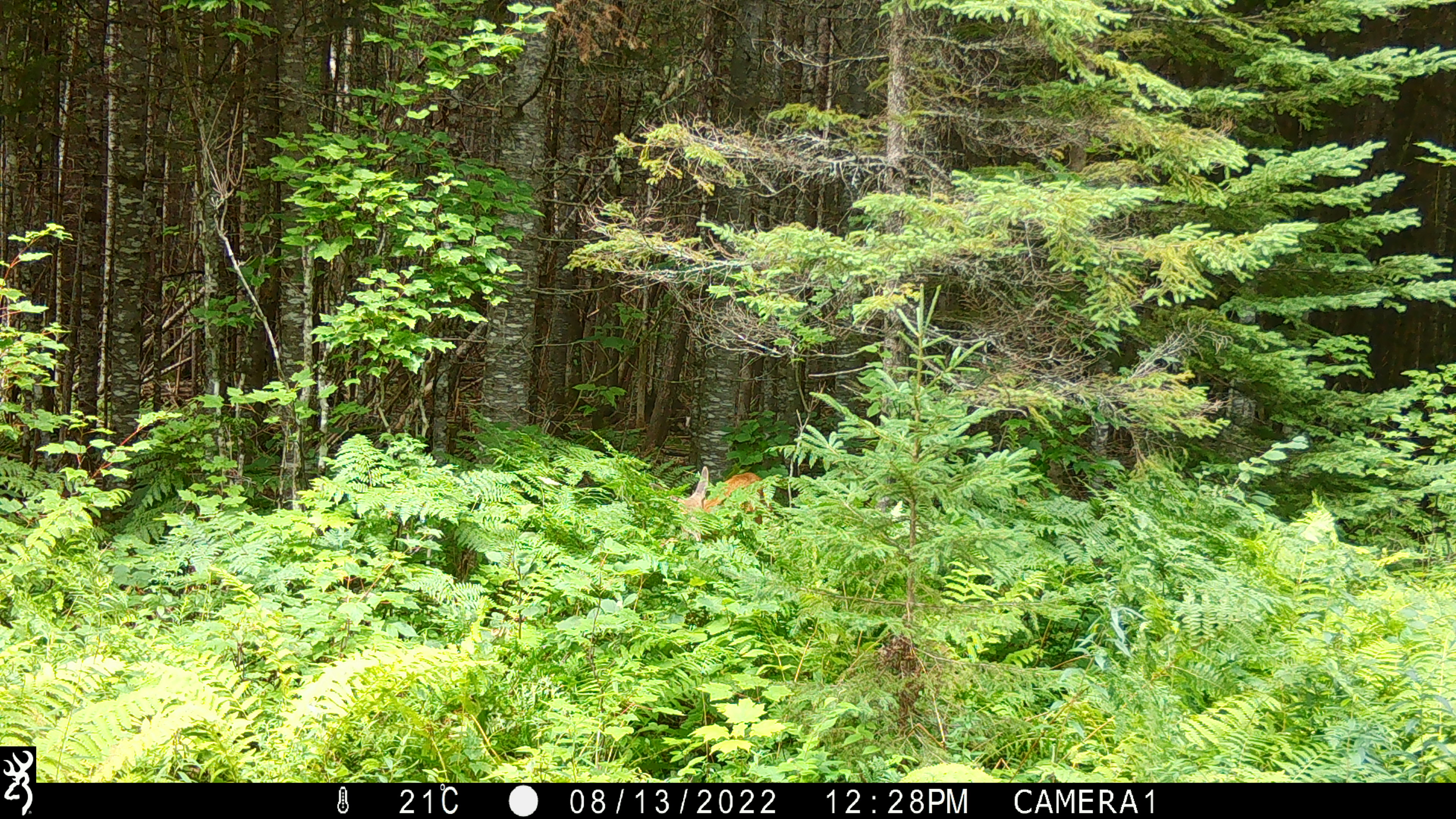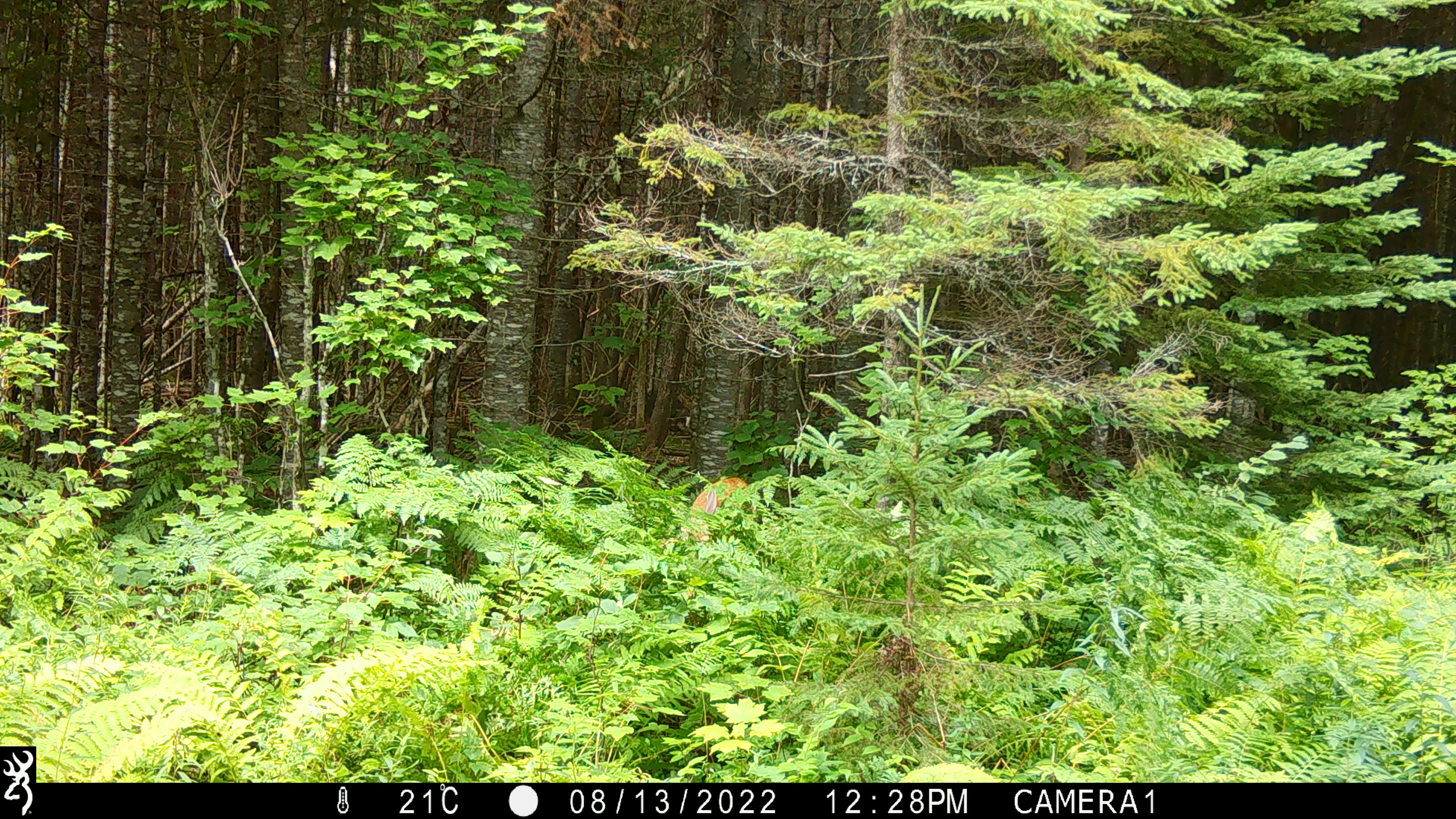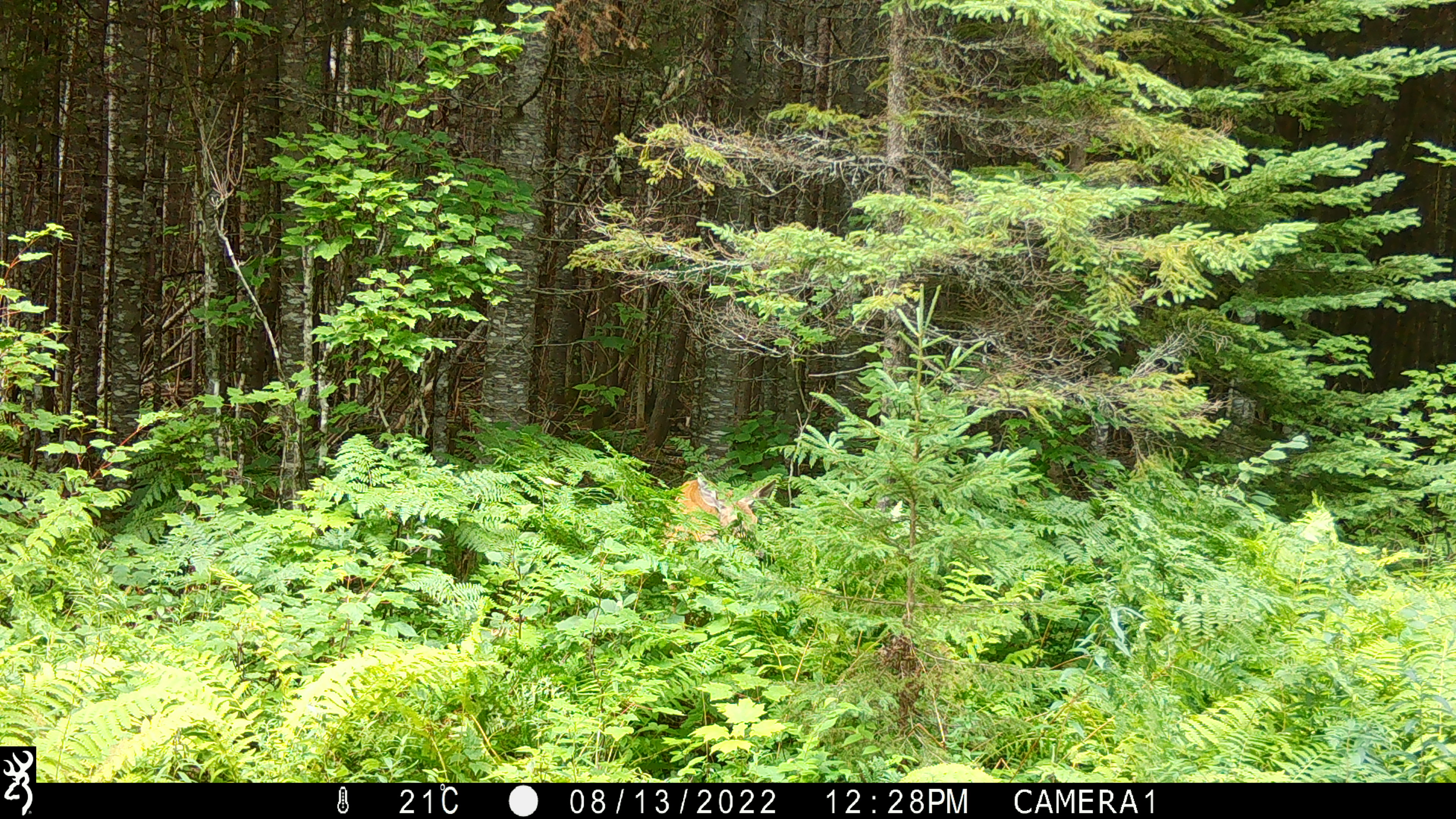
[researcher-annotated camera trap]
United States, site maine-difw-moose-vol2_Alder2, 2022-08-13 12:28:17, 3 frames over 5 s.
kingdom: Animalia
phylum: Chordata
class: Mammalia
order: Artiodactyla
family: Cervidae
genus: Odocoileus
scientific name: Odocoileus virginianus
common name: white-tailed deer